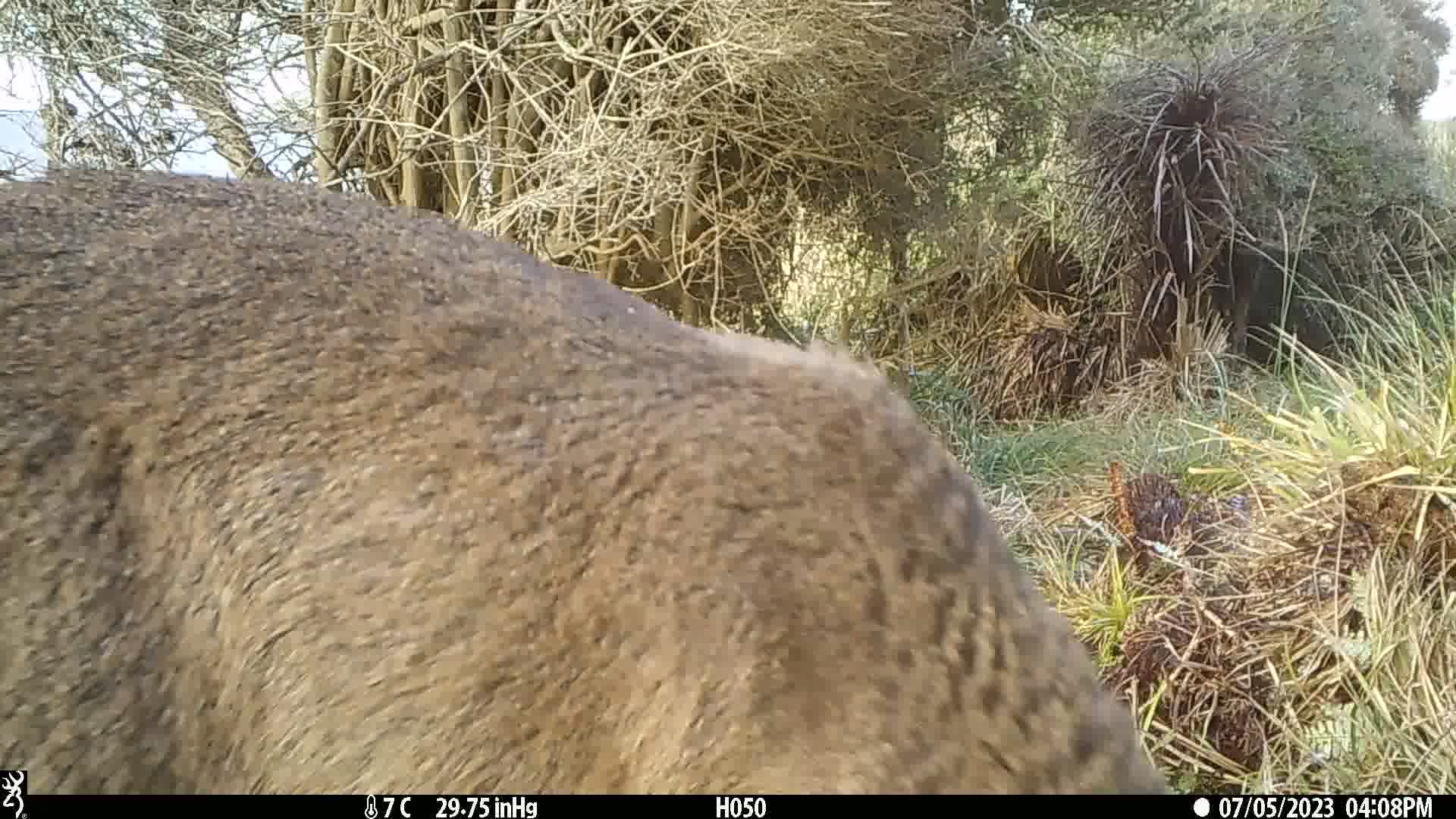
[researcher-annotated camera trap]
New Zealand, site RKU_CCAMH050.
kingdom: Animalia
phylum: Chordata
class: Mammalia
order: Artiodactyla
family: Cervidae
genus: Odocoileus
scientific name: Odocoileus virginianus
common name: white-tailed deer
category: white tailed deer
White tailed deer (white-tailed deer) (Odocoileus virginianus).